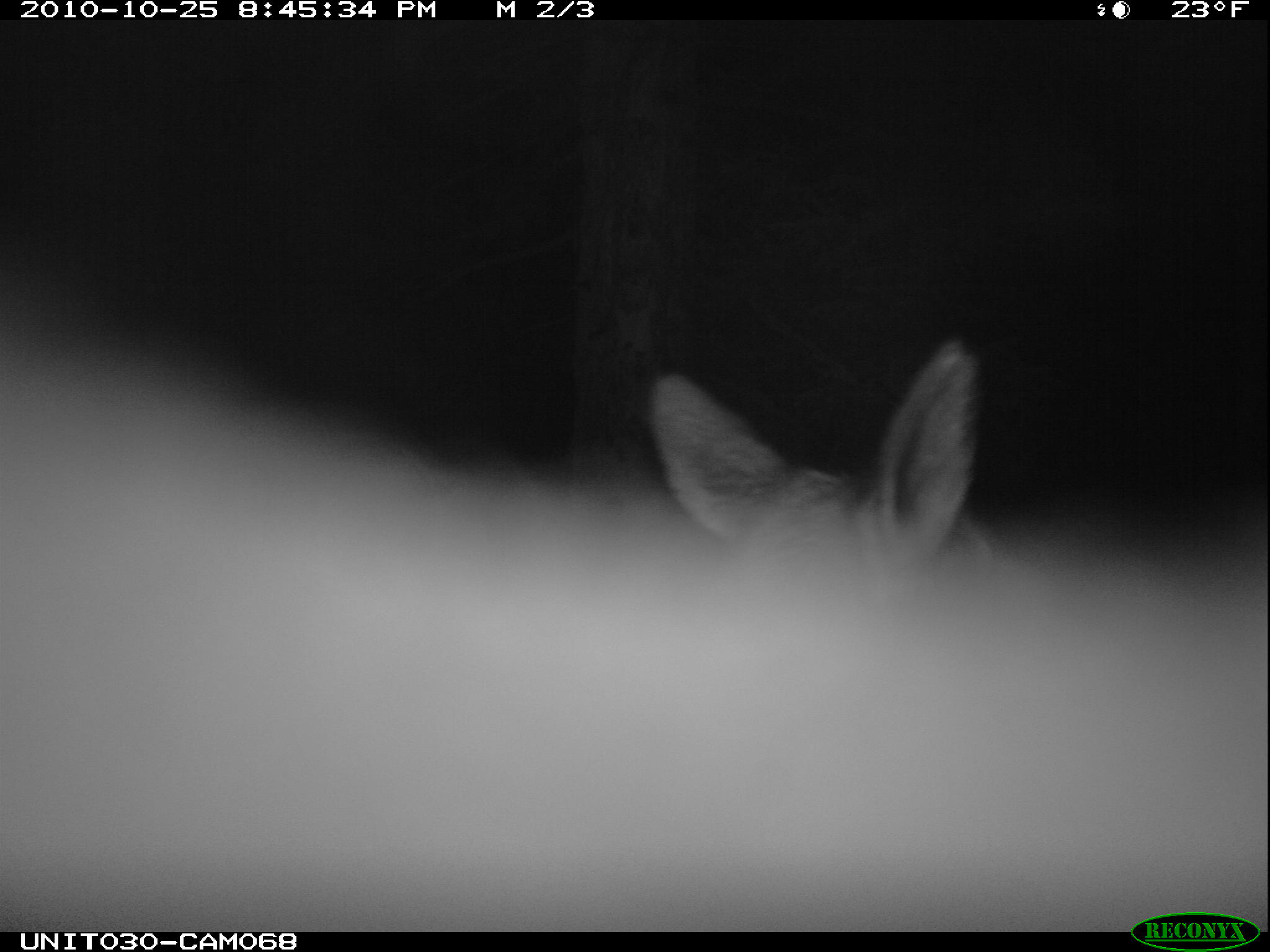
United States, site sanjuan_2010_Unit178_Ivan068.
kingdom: Animalia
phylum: Chordata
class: Mammalia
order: Artiodactyla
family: Cervidae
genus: Cervus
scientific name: Cervus elaphus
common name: red deer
Cervus elaphus (red deer).